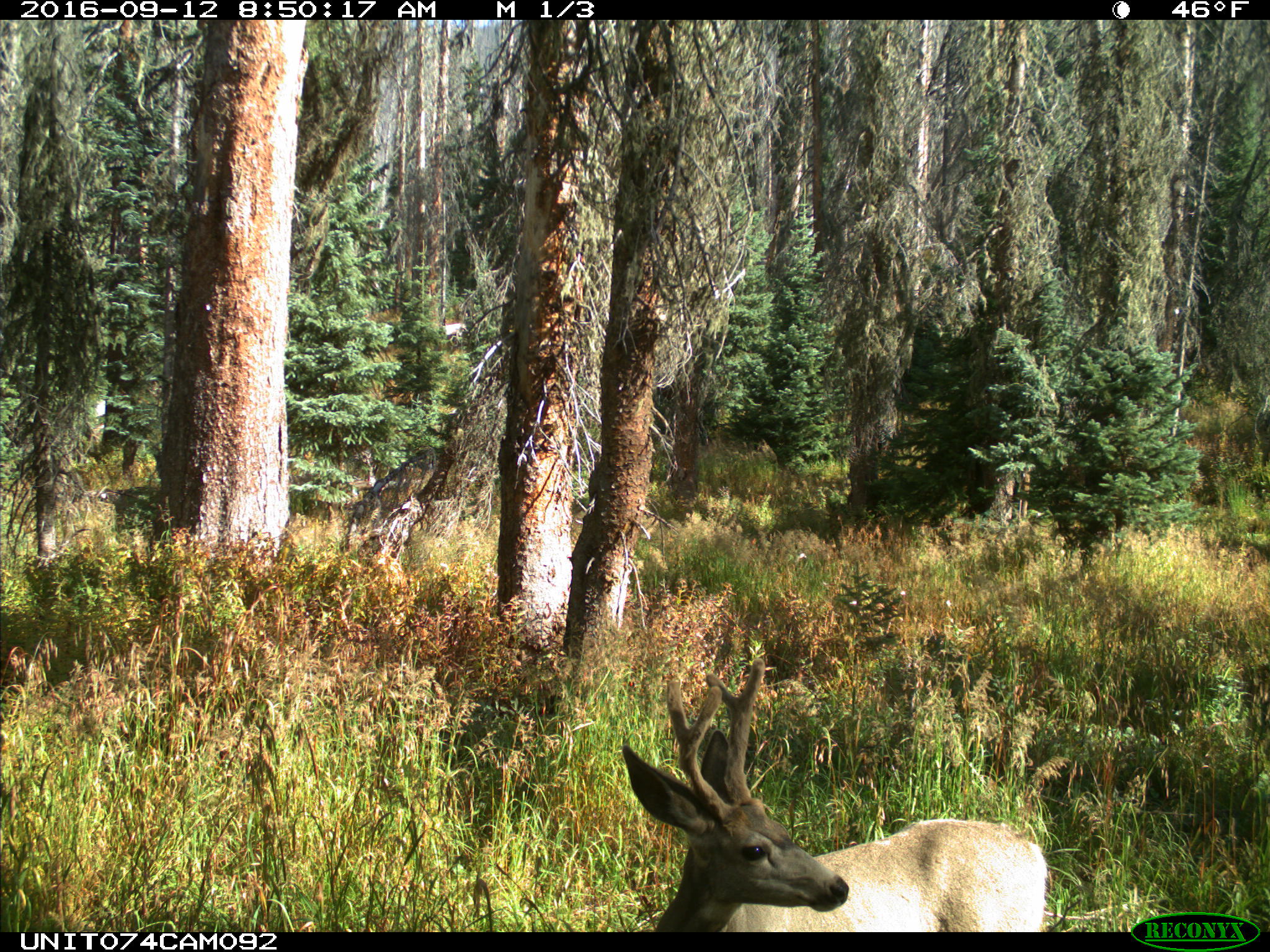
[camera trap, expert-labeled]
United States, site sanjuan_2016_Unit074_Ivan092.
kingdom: Animalia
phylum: Chordata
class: Mammalia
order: Artiodactyla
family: Cervidae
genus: Odocoileus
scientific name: Odocoileus hemionus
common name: mule deer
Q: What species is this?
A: Odocoileus hemionus (mule deer).